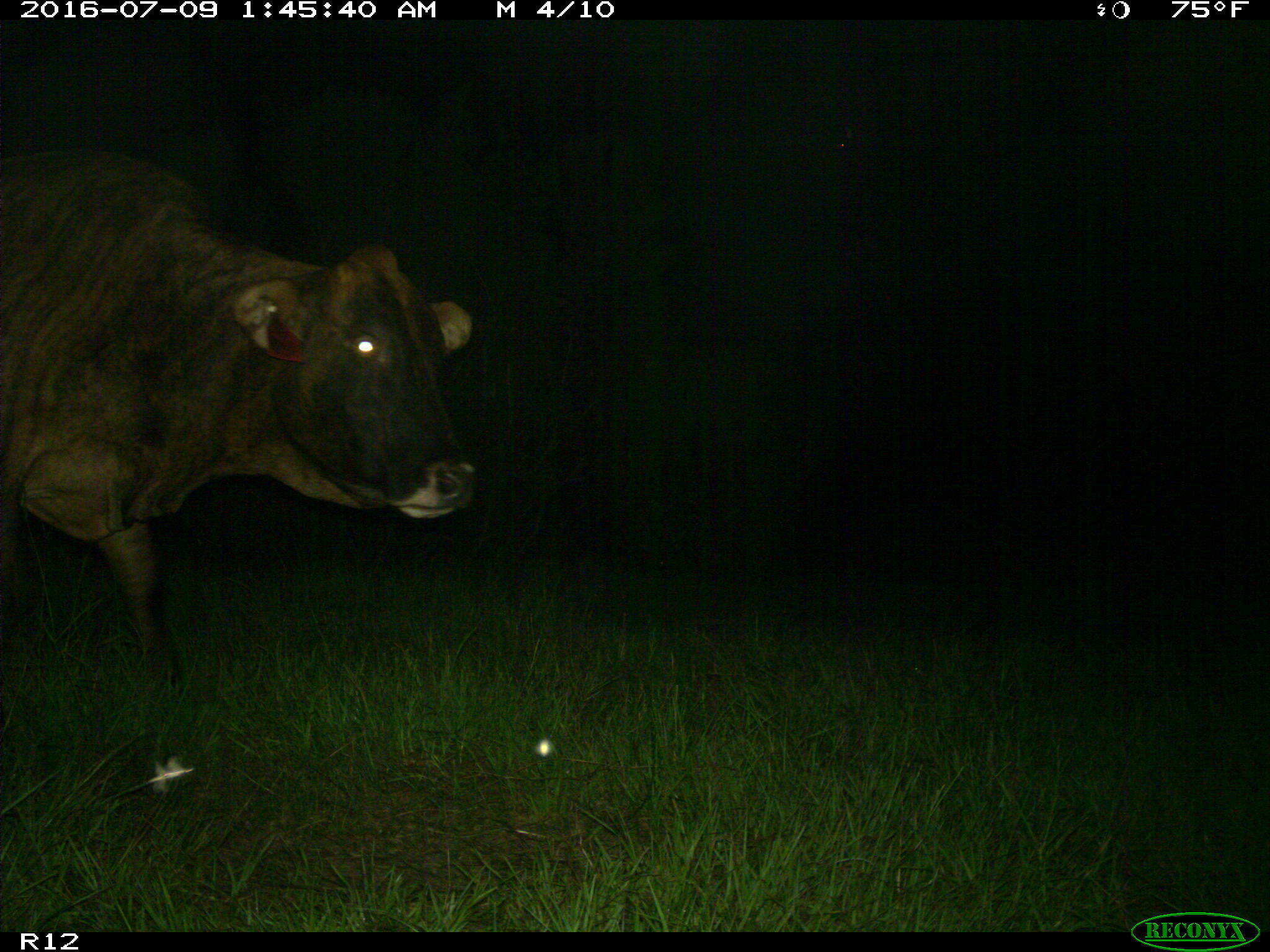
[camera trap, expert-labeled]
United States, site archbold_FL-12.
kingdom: Animalia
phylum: Chordata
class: Mammalia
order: Artiodactyla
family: Bovidae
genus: Bos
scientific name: Bos taurus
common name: domestic cow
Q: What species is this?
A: Bos taurus (domestic cow).